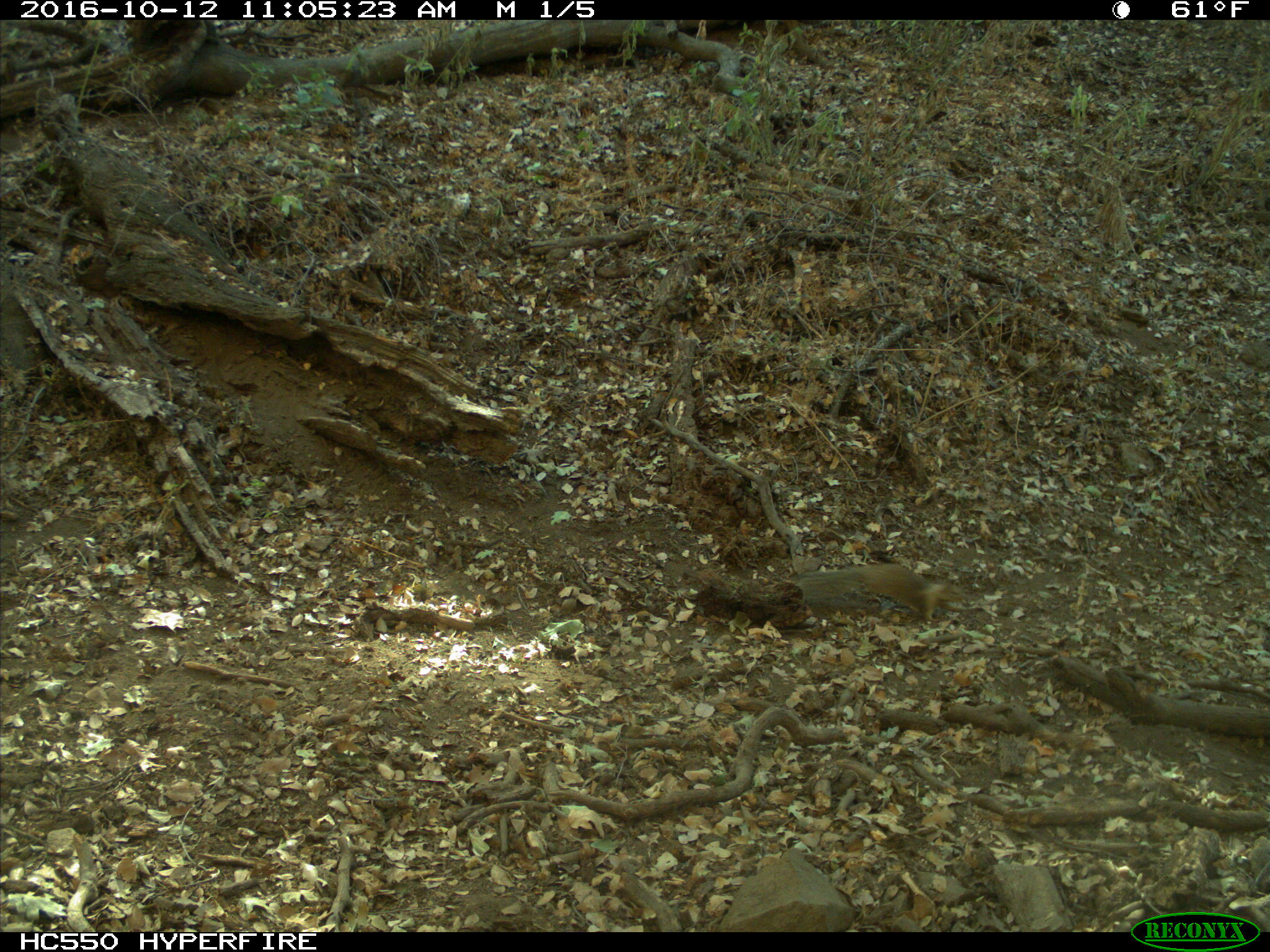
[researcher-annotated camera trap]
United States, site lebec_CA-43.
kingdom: Animalia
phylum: Chordata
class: Mammalia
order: Rodentia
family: Sciuridae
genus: Otospermophilus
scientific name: Otospermophilus beecheyi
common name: california ground squirrel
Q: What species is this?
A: Otospermophilus beecheyi (california ground squirrel).